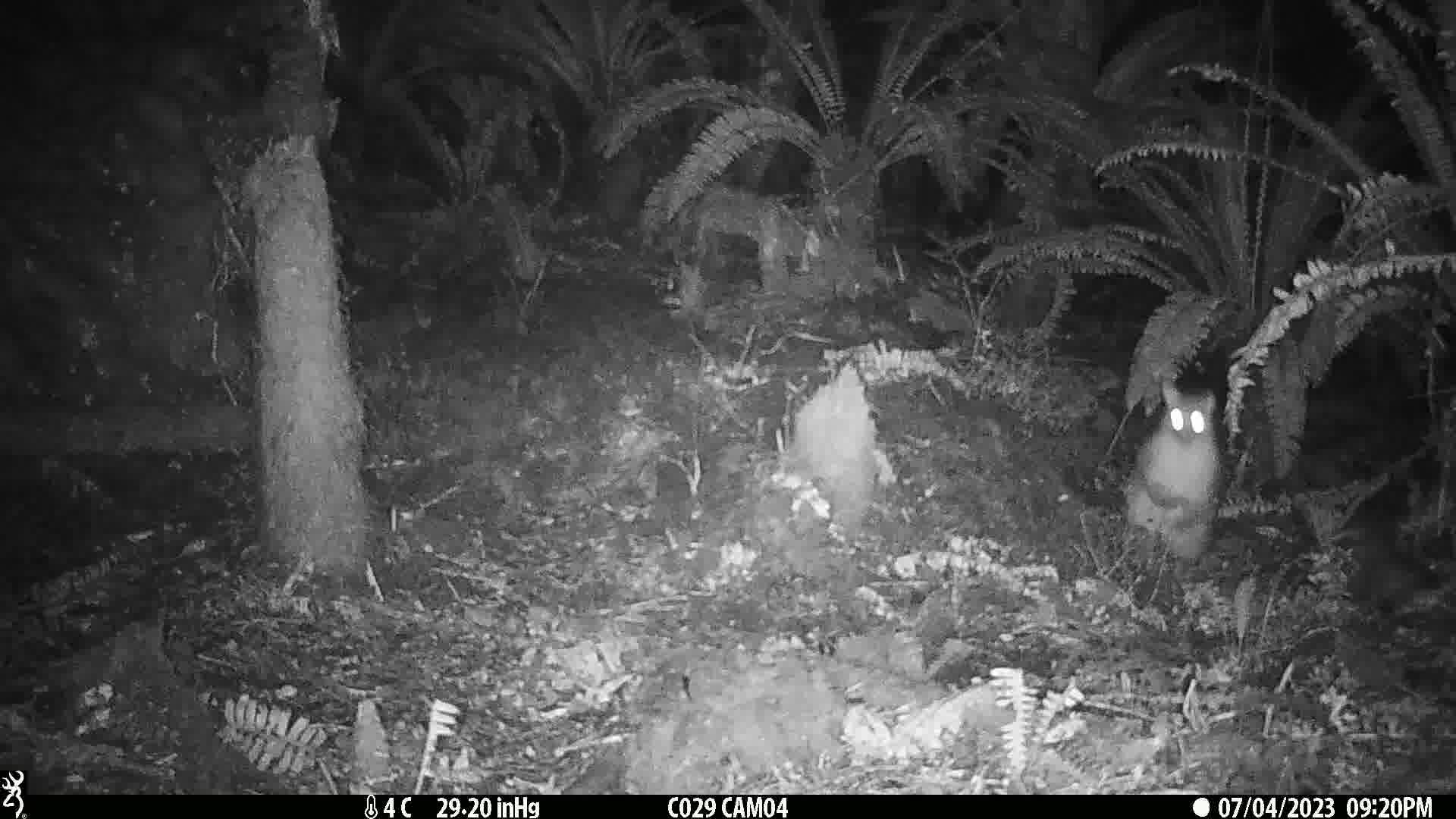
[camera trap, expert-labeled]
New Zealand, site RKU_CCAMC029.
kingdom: Animalia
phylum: Chordata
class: Mammalia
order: Diprotodontia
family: Phalangeridae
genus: Trichosurus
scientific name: Trichosurus vulpecula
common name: common brushtail possum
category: possum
Possum (common brushtail possum) (Trichosurus vulpecula).